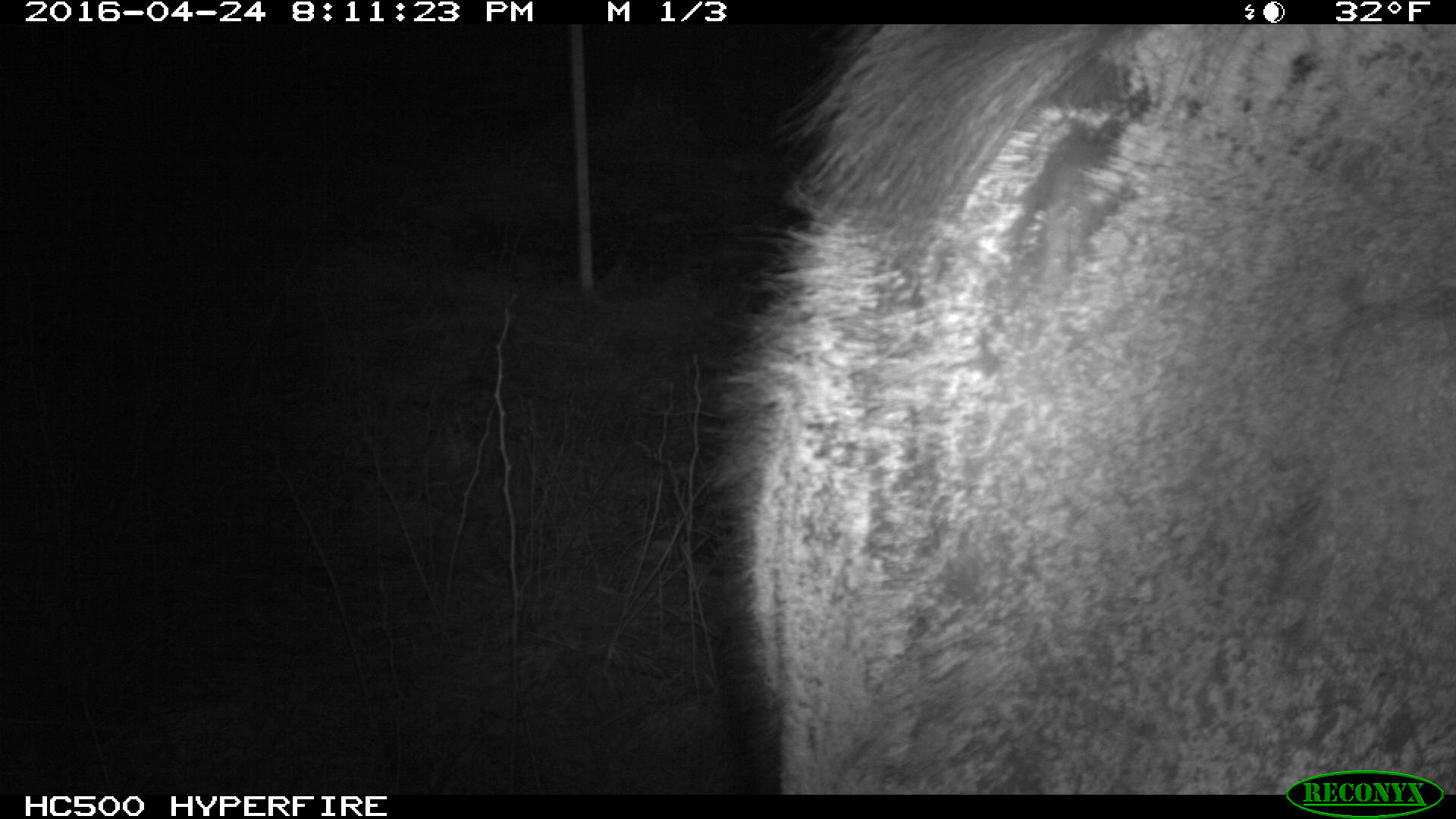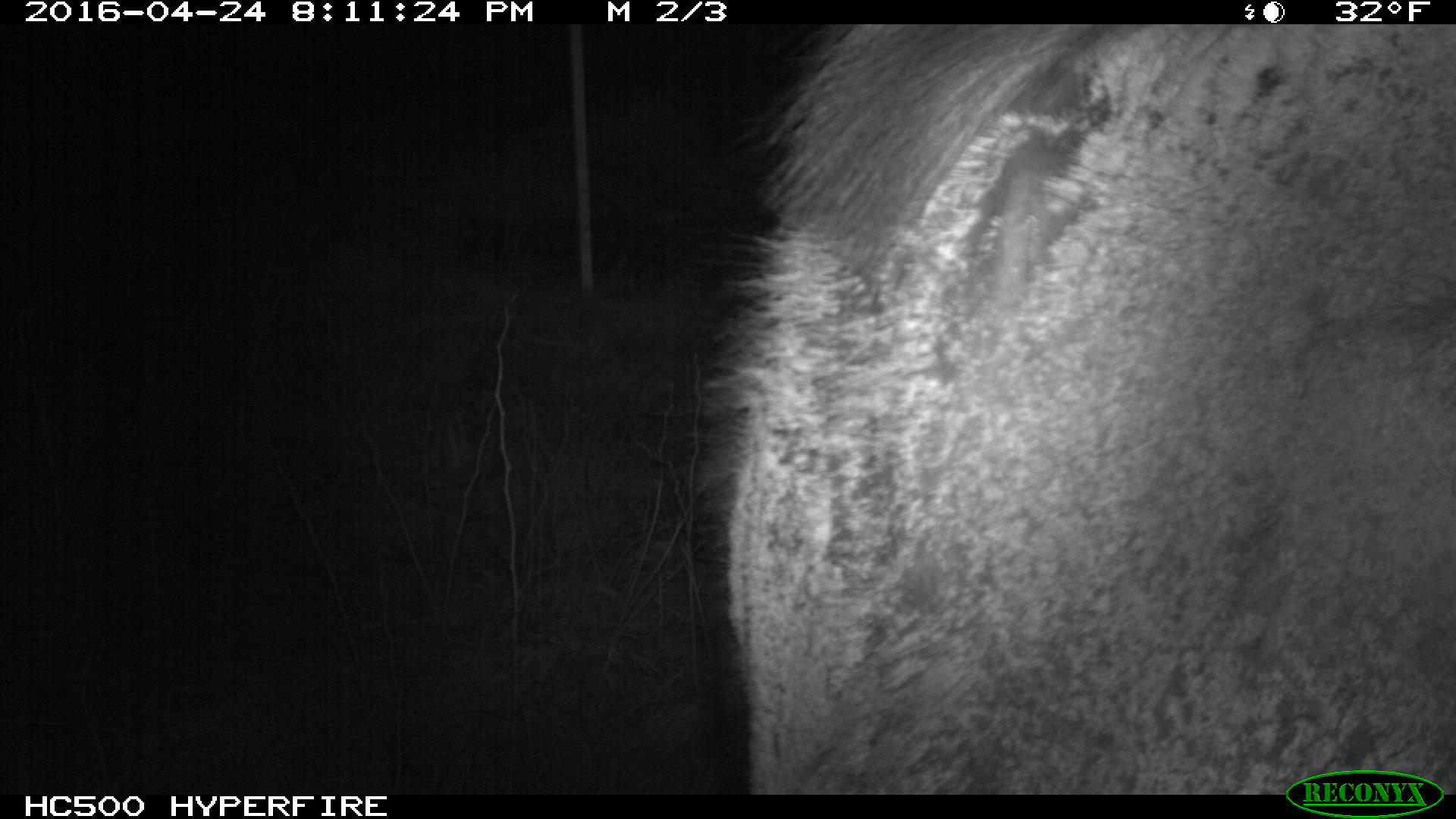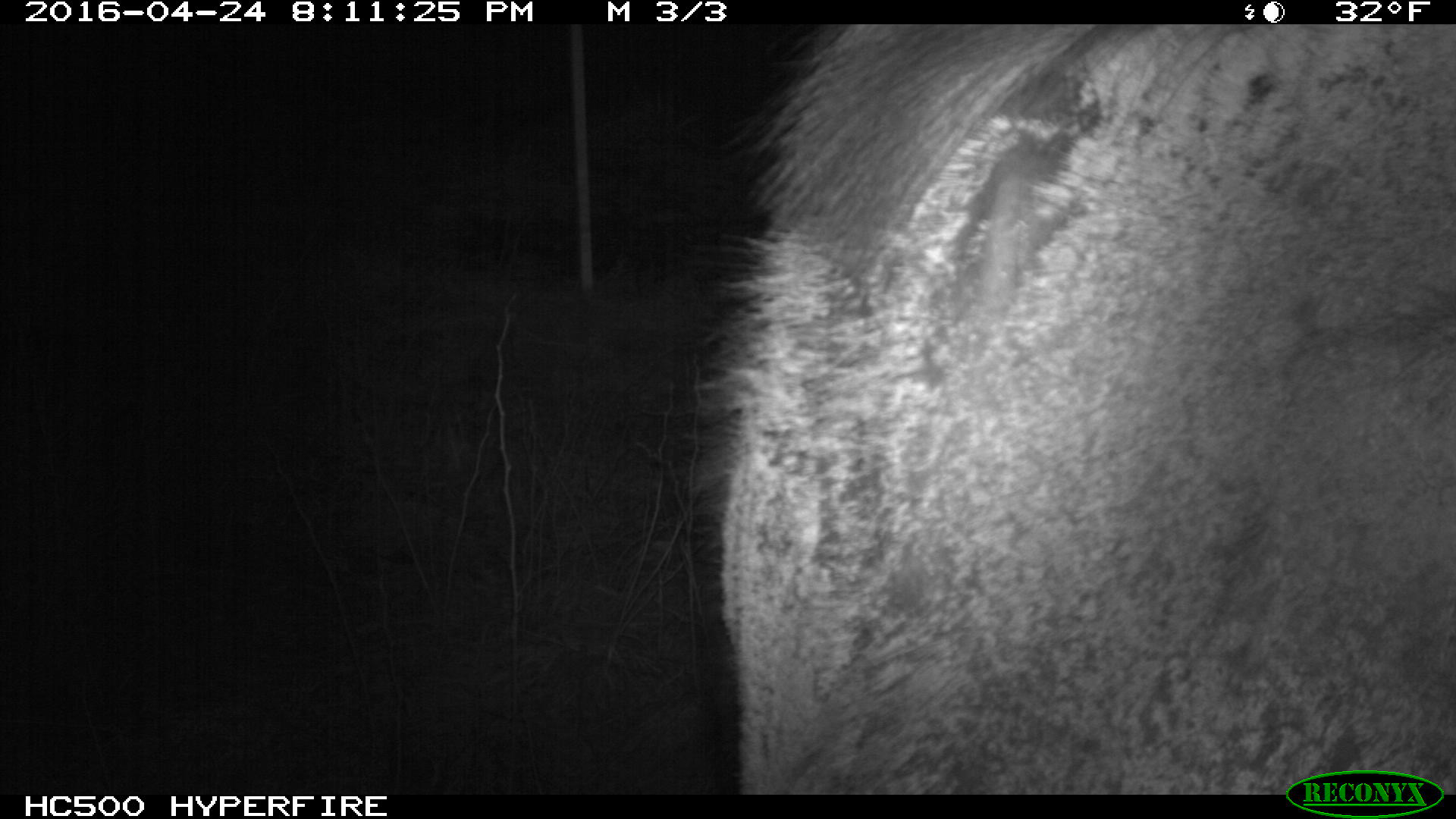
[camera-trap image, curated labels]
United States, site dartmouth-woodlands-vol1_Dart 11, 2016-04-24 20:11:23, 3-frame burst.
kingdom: Animalia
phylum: Chordata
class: Mammalia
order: Artiodactyla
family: Cervidae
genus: Alces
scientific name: Alces alces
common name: moose